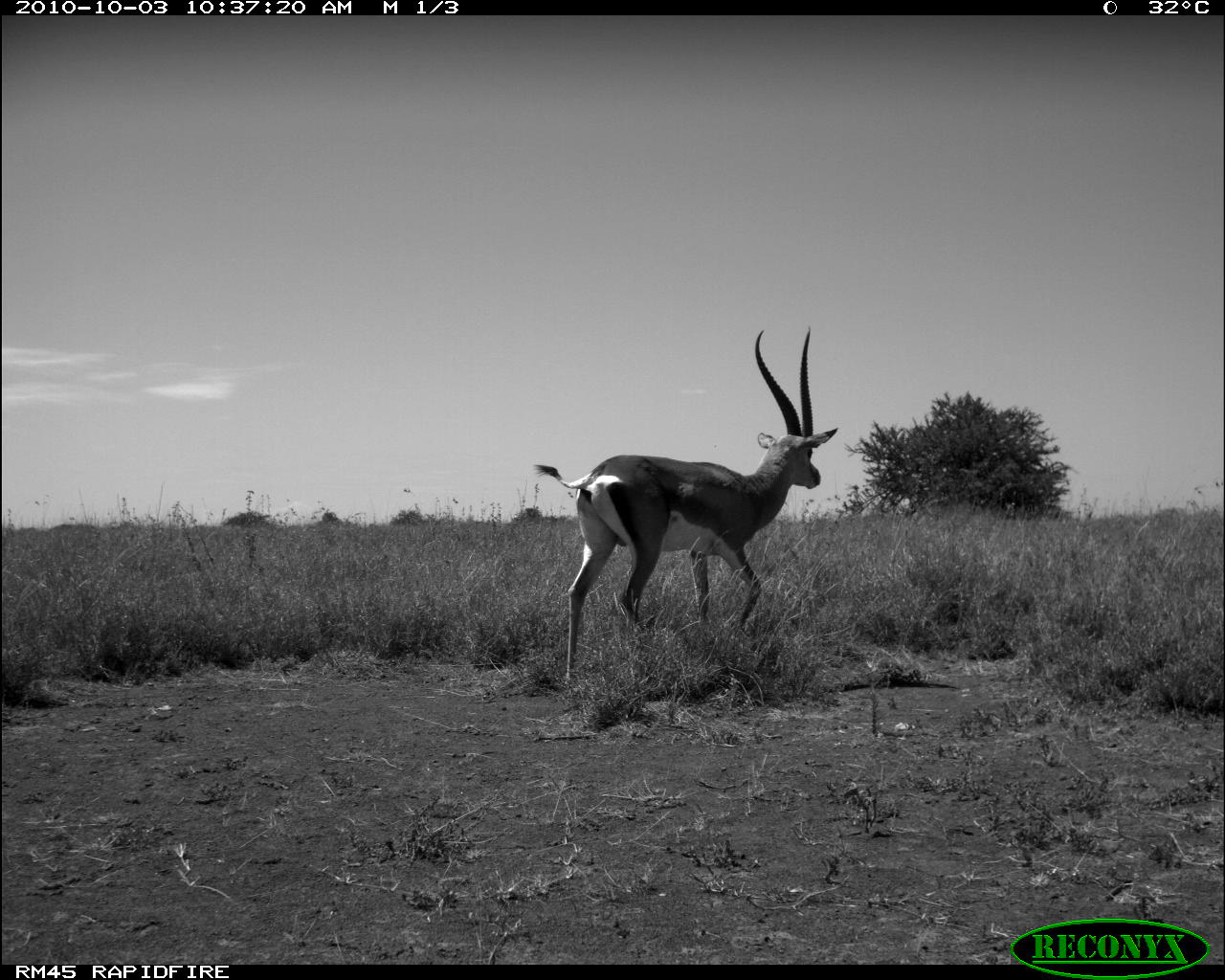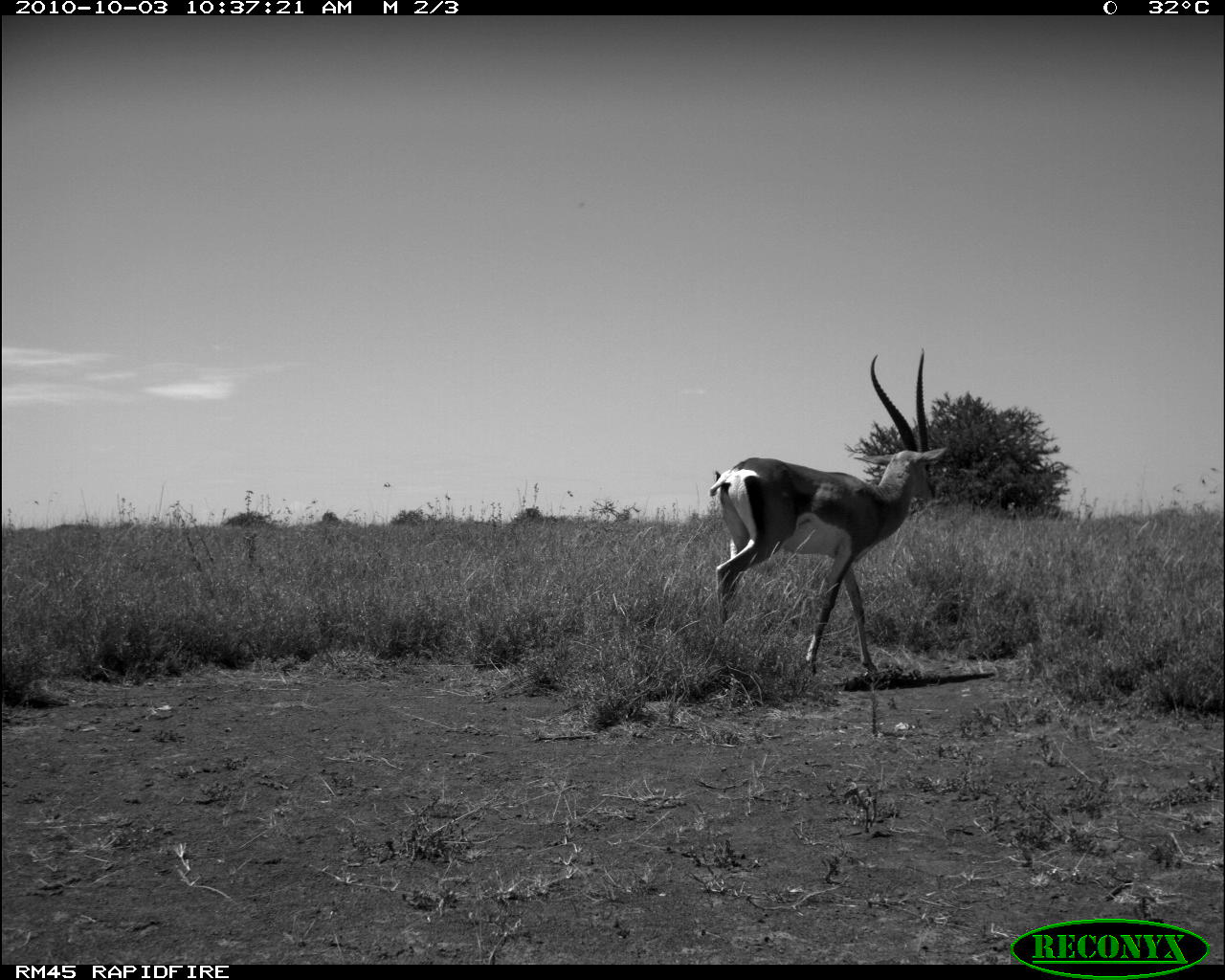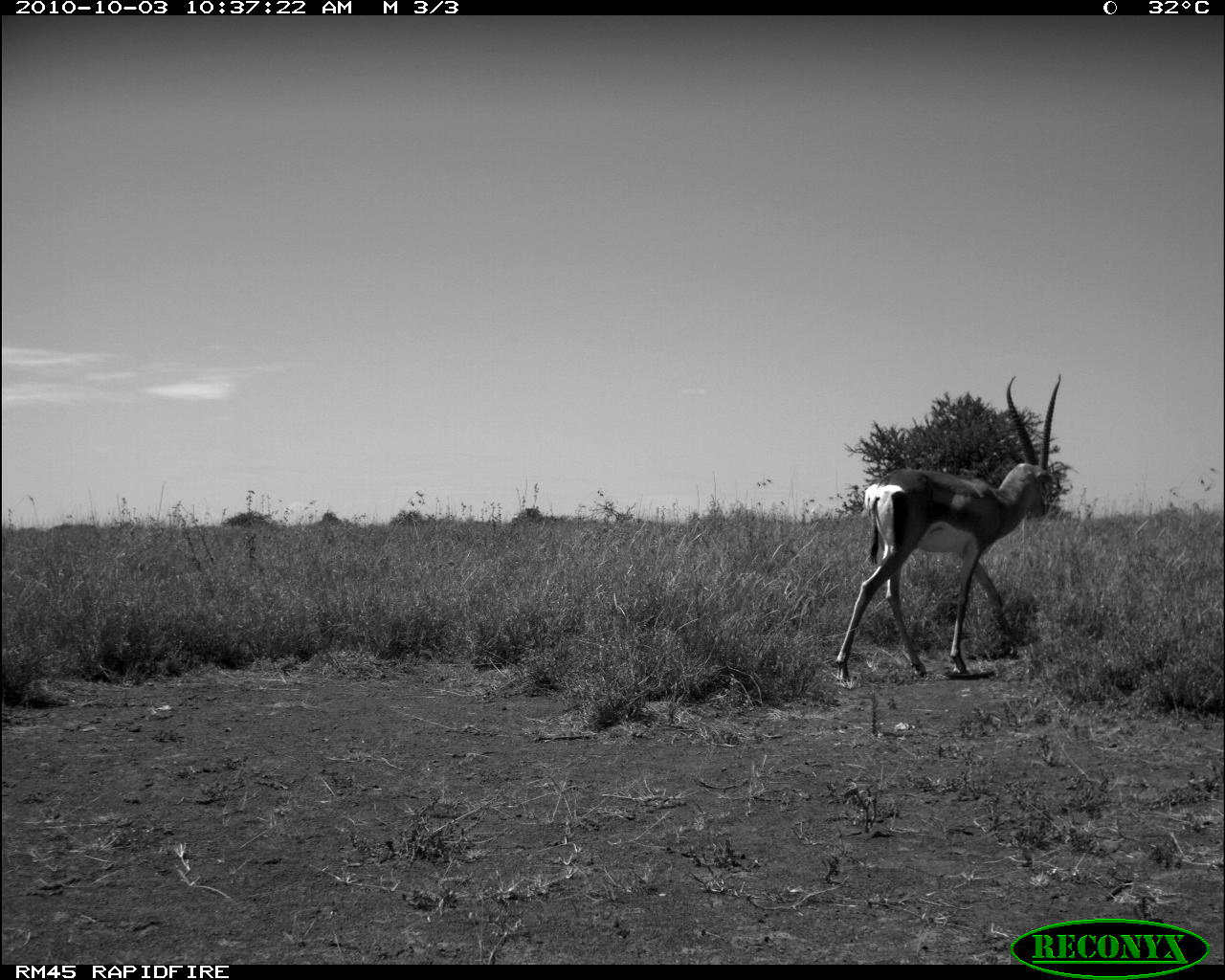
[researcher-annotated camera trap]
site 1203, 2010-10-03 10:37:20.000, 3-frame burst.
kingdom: Animalia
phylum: Chordata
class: Mammalia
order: Artiodactyla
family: Bovidae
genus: Nanger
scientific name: Nanger granti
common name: grant's gazelle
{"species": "Nanger granti (grant's gazelle)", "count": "1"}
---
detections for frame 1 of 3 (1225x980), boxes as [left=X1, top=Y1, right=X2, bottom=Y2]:
nanger granti: [left=536, top=324, right=842, bottom=686]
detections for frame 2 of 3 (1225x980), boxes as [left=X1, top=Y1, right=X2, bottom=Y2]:
nanger granti: [left=706, top=346, right=949, bottom=699]; [left=818, top=683, right=823, bottom=708]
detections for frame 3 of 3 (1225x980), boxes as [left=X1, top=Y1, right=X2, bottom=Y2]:
nanger granti: [left=830, top=365, right=1065, bottom=680]